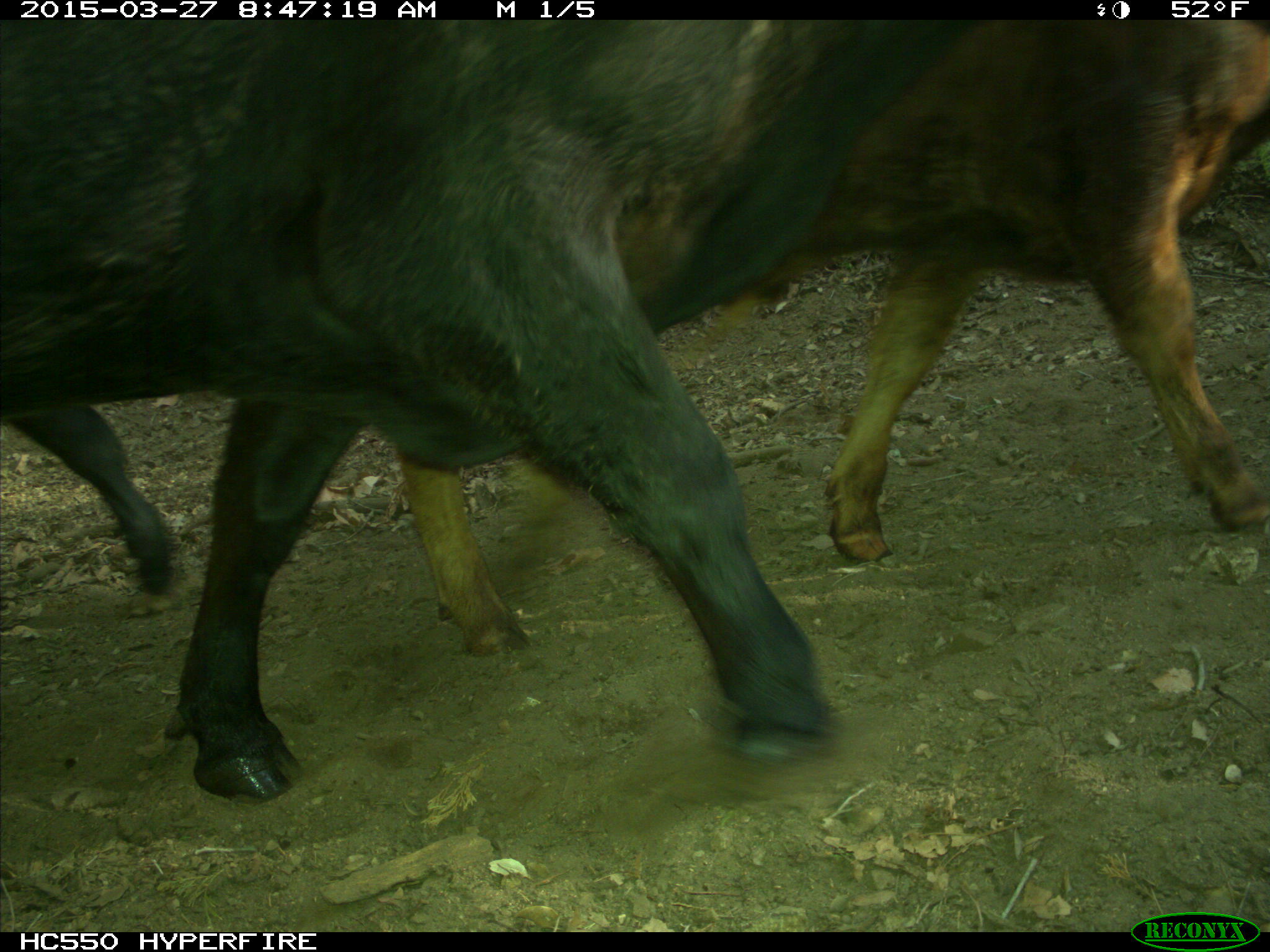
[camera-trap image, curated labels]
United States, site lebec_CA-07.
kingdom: Animalia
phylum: Chordata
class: Mammalia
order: Artiodactyla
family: Bovidae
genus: Bos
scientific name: Bos taurus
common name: domestic cow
Bos taurus (domestic cow).